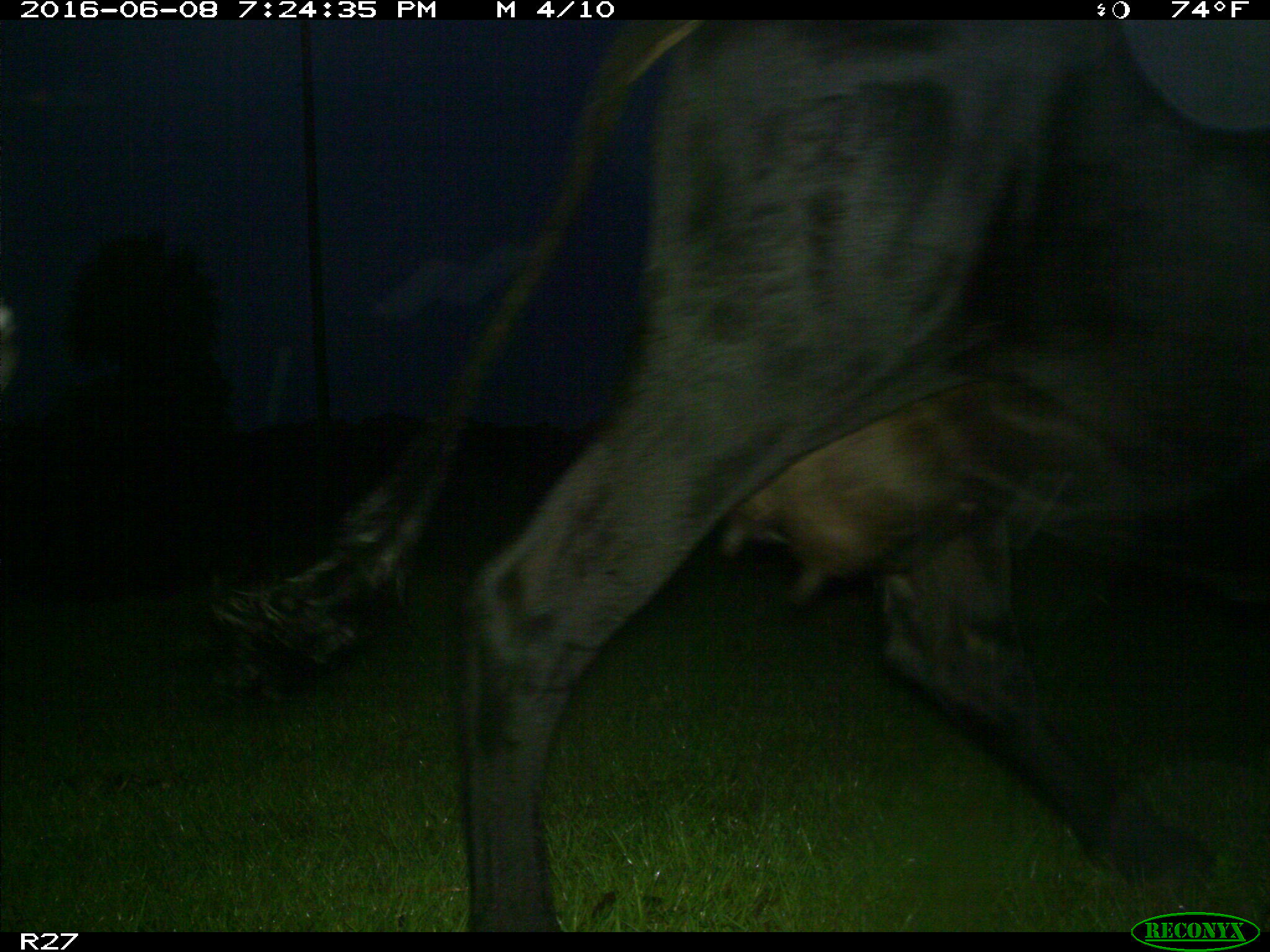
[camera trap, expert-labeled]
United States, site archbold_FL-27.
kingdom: Animalia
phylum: Chordata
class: Mammalia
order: Artiodactyla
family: Bovidae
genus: Bos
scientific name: Bos taurus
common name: domestic cow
Bos taurus (domestic cow).